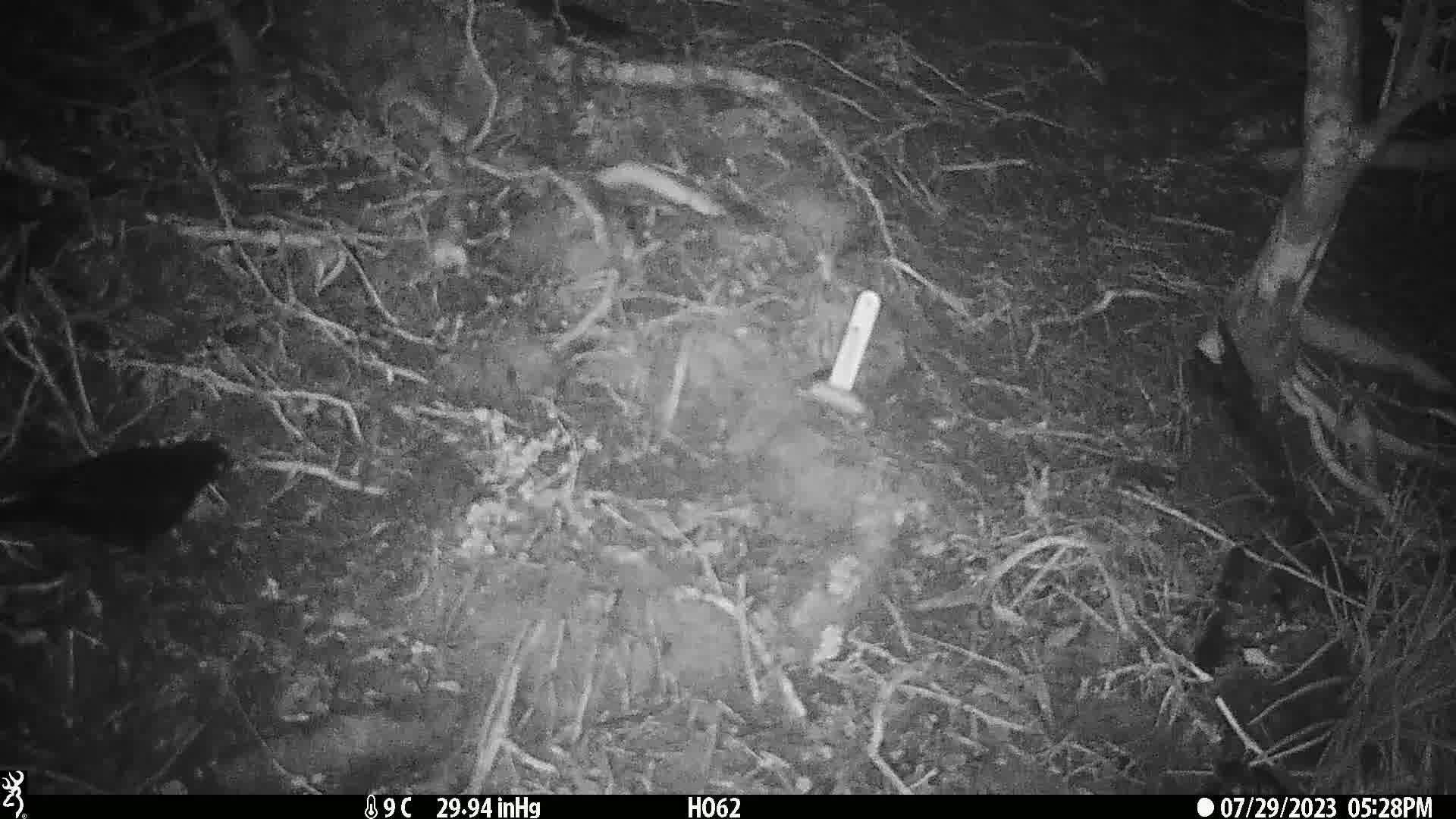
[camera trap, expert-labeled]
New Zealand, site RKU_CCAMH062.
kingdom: Animalia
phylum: Chordata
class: Aves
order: Passeriformes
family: Turdidae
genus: Turdus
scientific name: Turdus merula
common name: eurasian blackbird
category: blackbird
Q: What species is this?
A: Blackbird (eurasian blackbird) (Turdus merula).